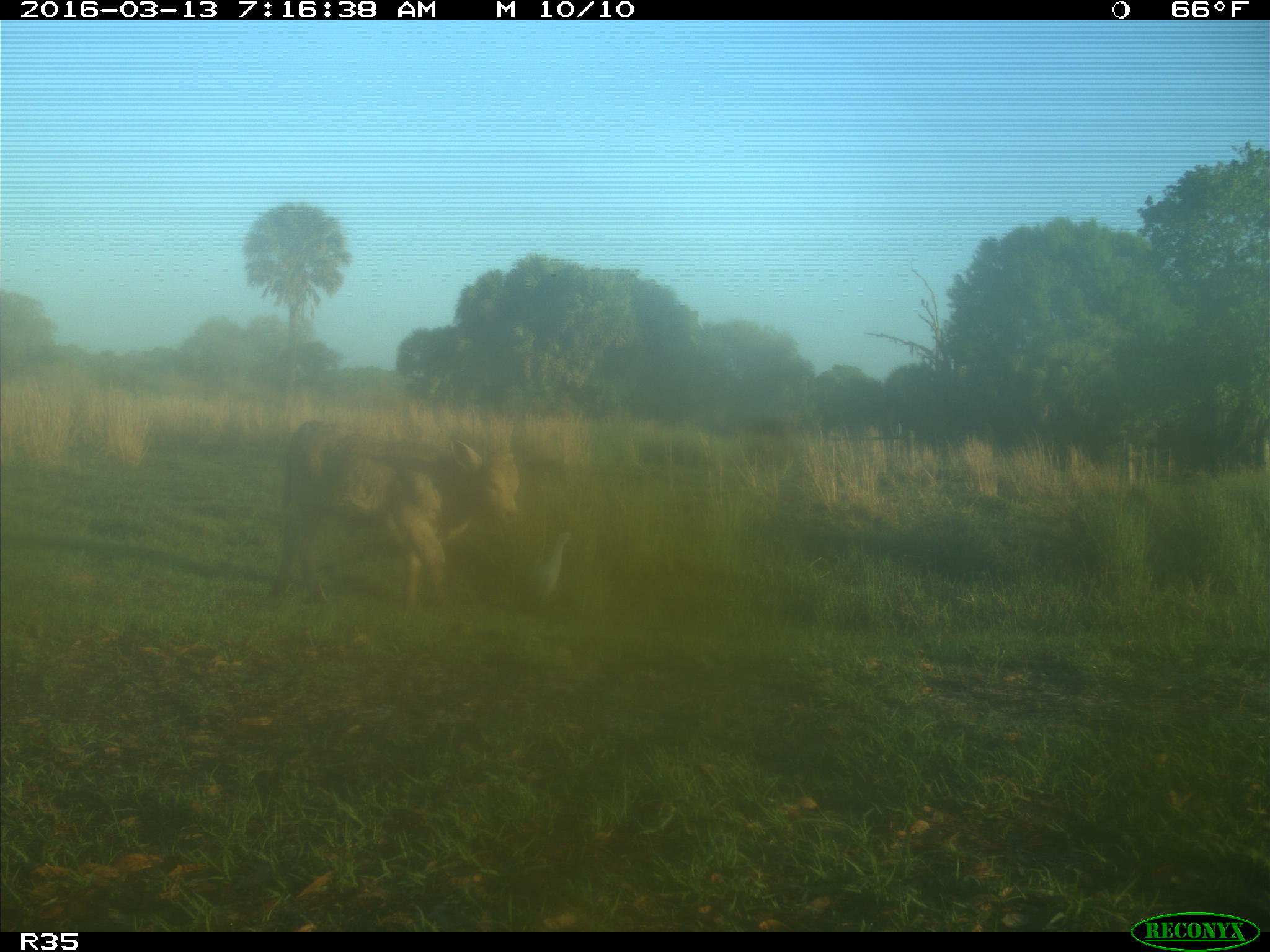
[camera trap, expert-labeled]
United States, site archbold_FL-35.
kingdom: Animalia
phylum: Chordata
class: Mammalia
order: Artiodactyla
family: Bovidae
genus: Bos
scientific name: Bos taurus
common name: domestic cow